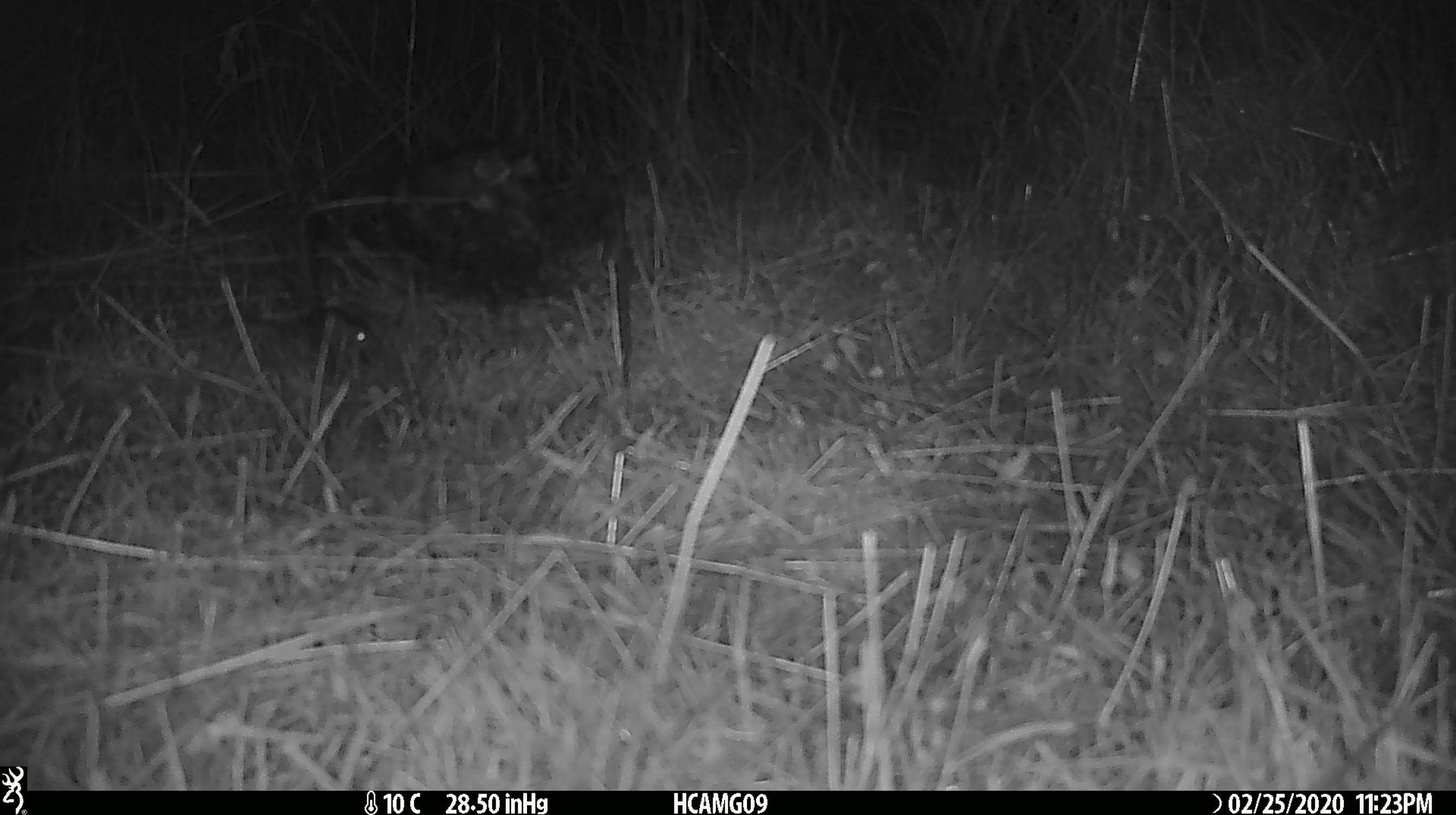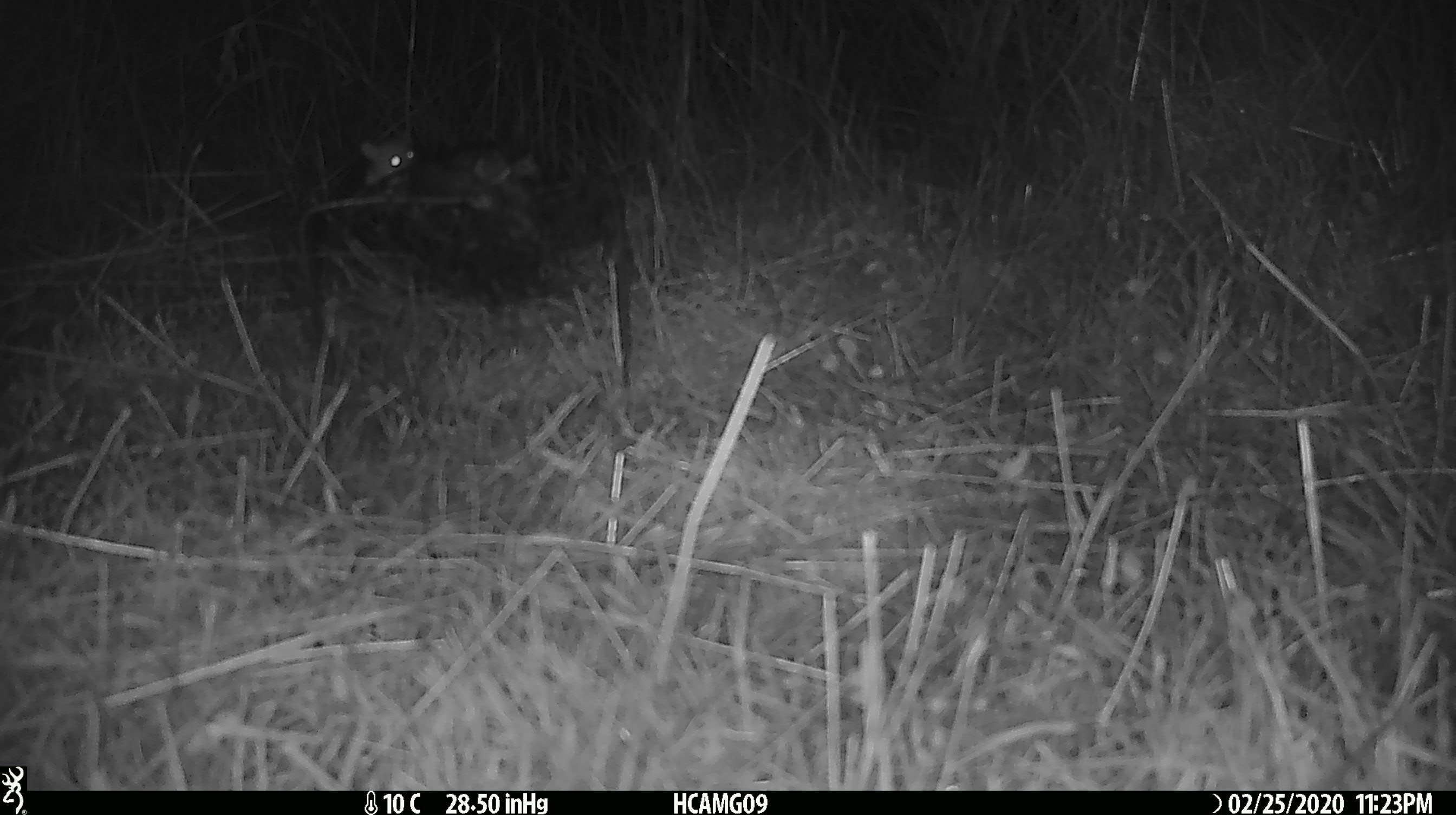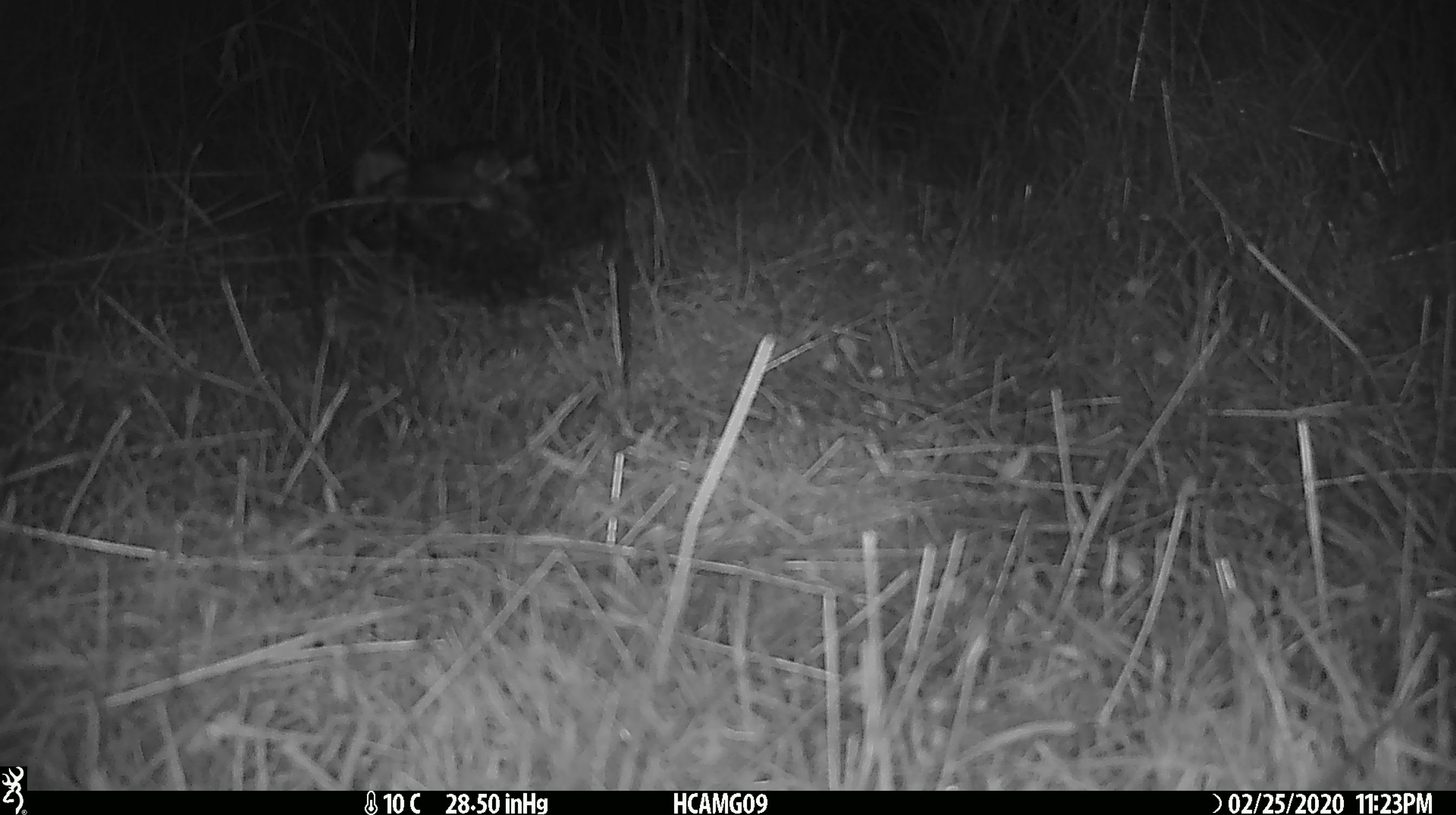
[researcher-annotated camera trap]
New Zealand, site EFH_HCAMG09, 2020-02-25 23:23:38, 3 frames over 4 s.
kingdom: Animalia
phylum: Chordata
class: Mammalia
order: Rodentia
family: Muridae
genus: Mus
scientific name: Mus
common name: mouse